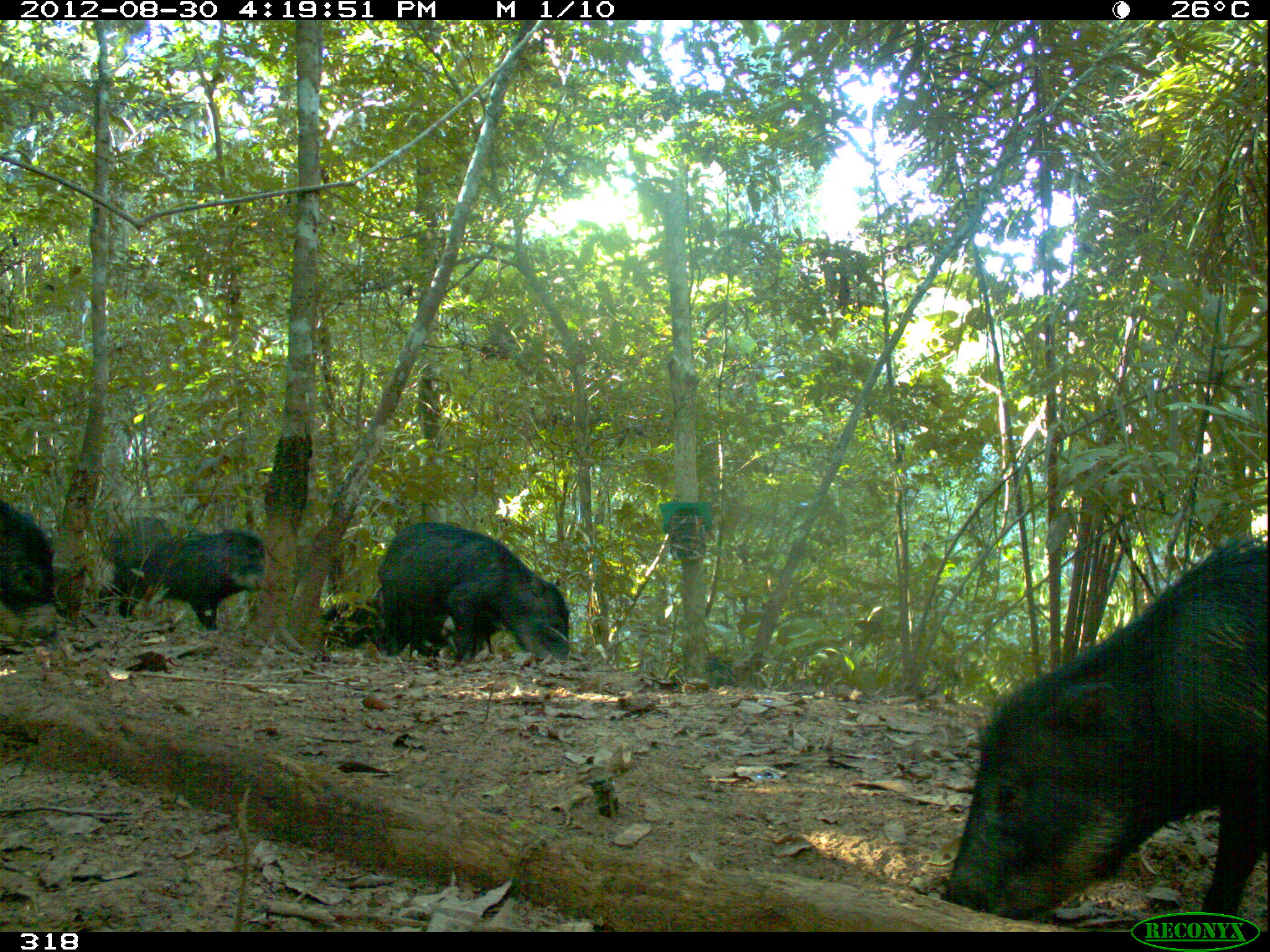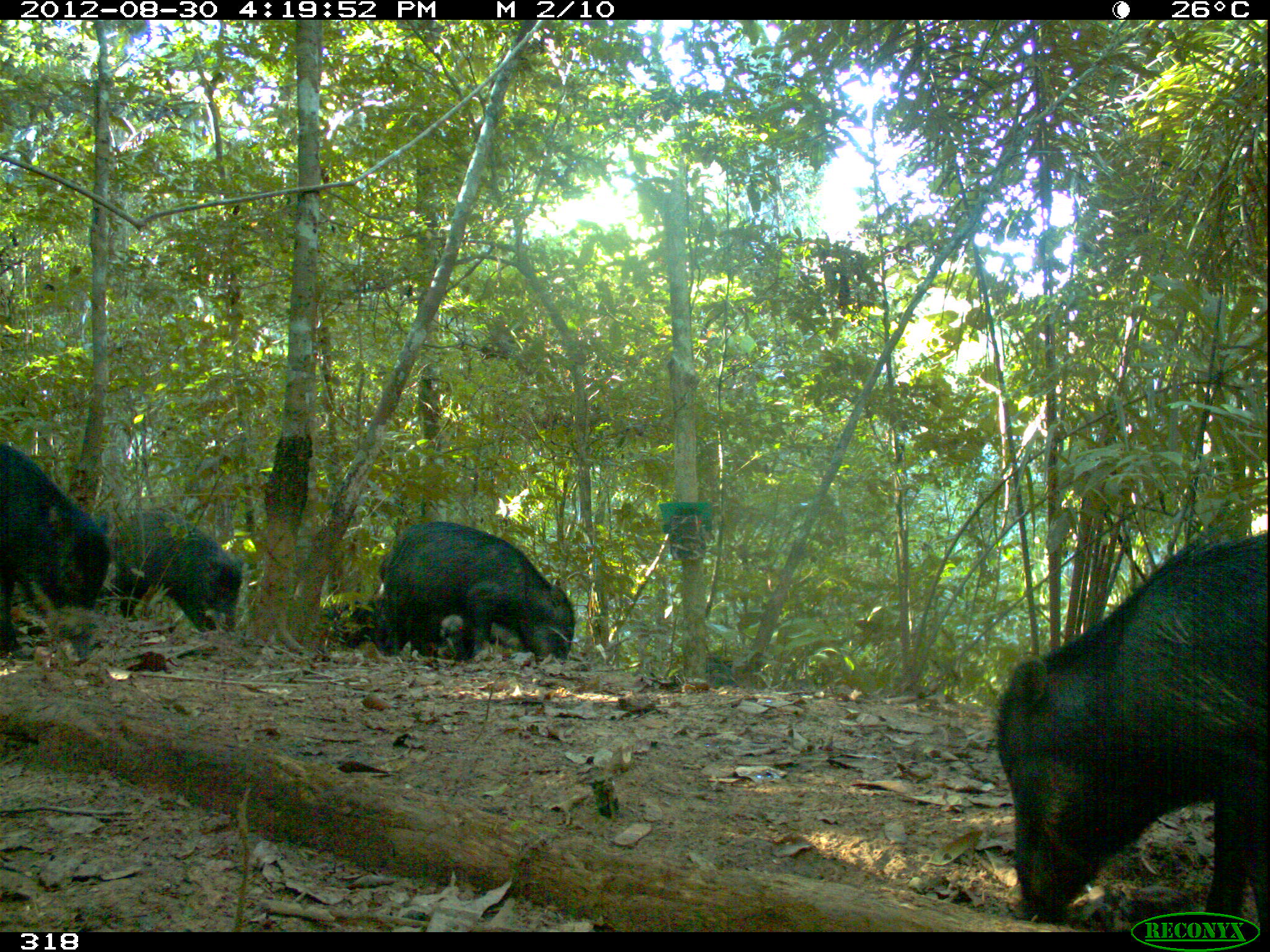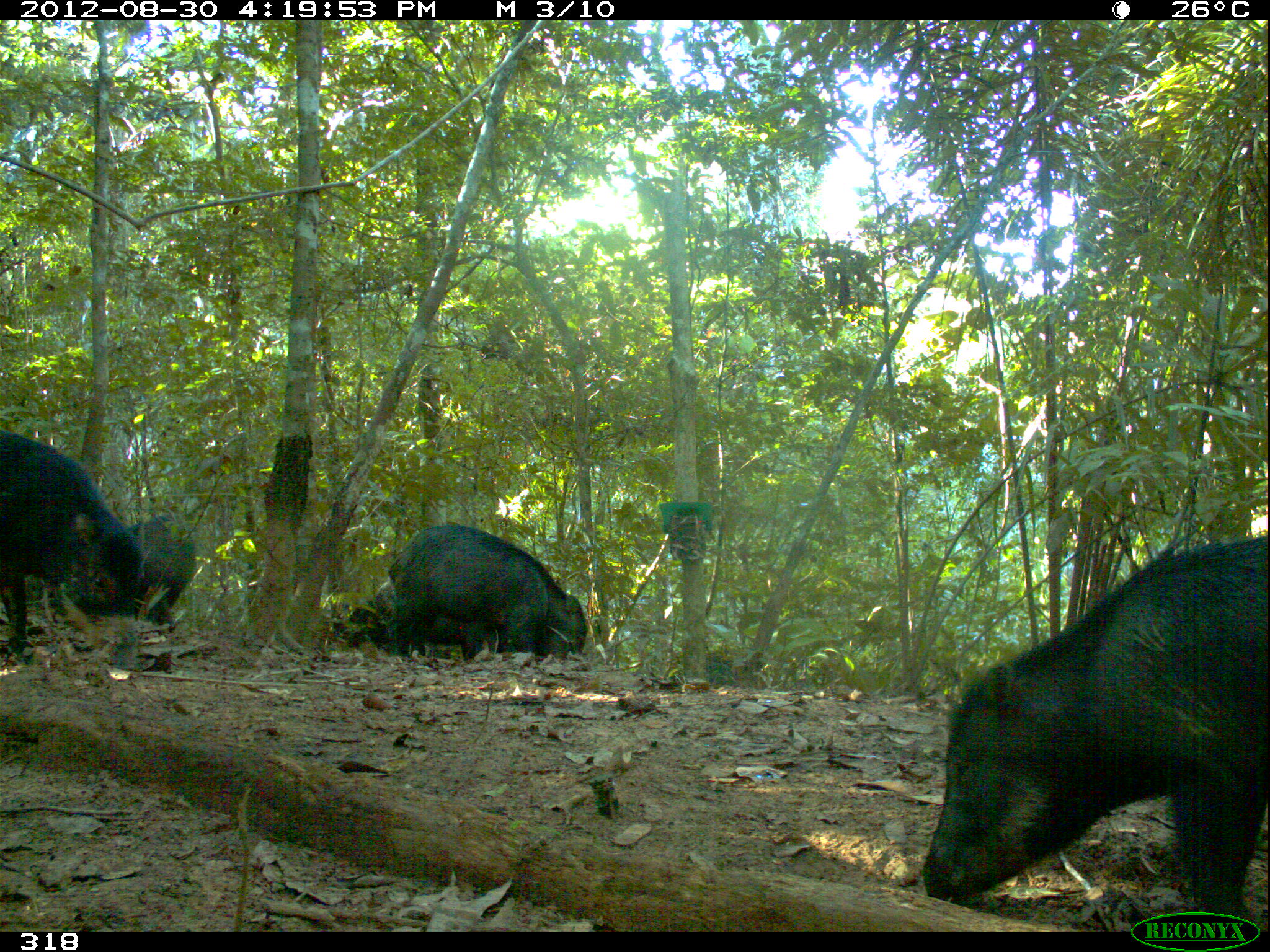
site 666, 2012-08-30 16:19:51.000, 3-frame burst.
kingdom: Animalia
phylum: Chordata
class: Mammalia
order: Artiodactyla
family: Tayassuidae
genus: Tayassu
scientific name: Tayassu pecari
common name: white-lipped peccary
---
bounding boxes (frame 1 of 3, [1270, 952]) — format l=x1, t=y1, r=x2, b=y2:
tayassu pecari: l=940, t=533, r=1267, b=916; l=378, t=522, r=569, b=666; l=93, t=514, r=262, b=630; l=369, t=587, r=494, b=661; l=0, t=498, r=56, b=640; l=320, t=602, r=382, b=654; l=679, t=652, r=749, b=686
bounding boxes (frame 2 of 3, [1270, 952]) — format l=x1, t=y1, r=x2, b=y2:
tayassu pecari: l=994, t=530, r=1268, b=929; l=379, t=521, r=575, b=666; l=0, t=442, r=109, b=657; l=100, t=510, r=243, b=632; l=438, t=614, r=530, b=661; l=322, t=598, r=379, b=649; l=707, t=654, r=767, b=689